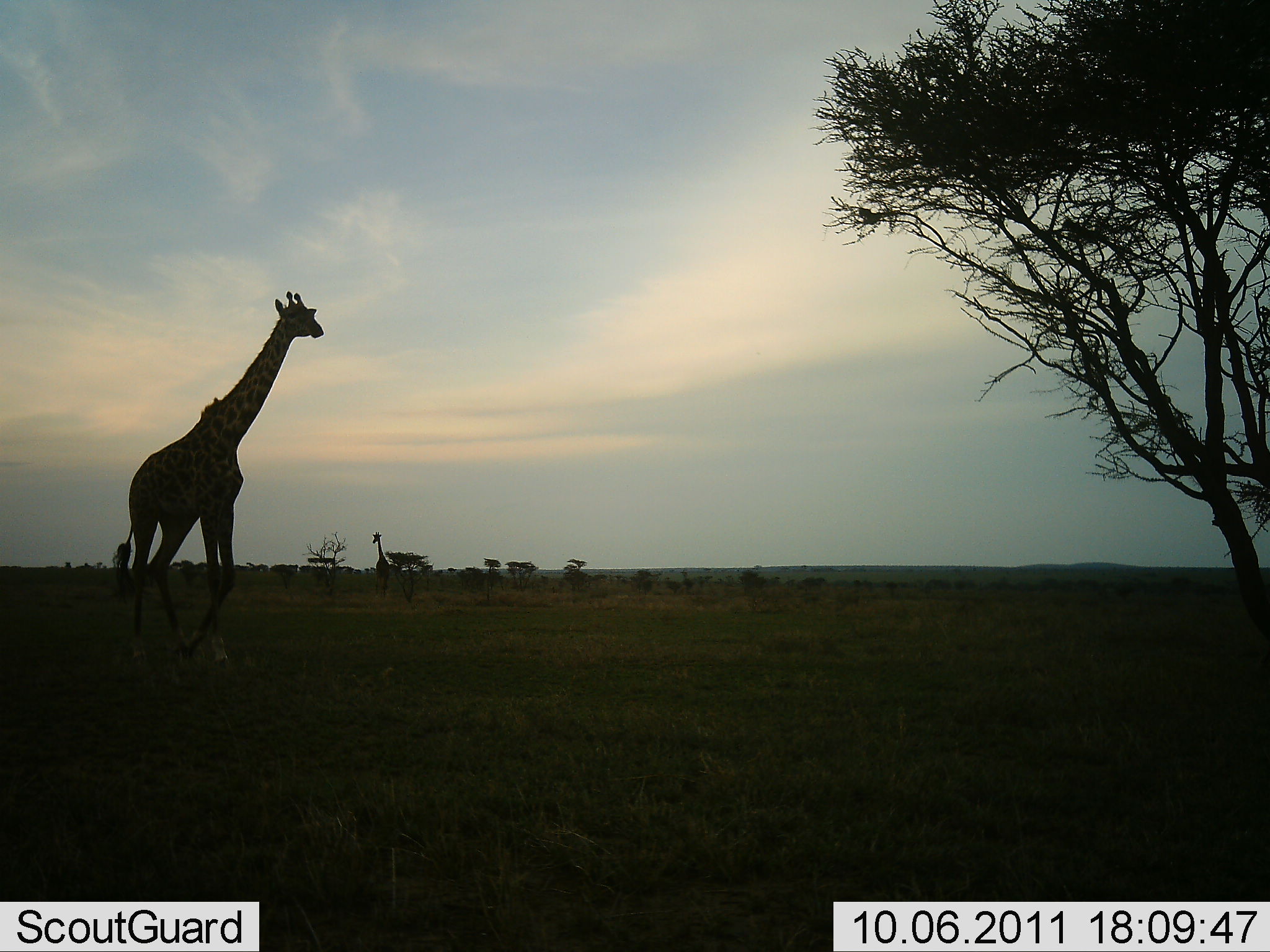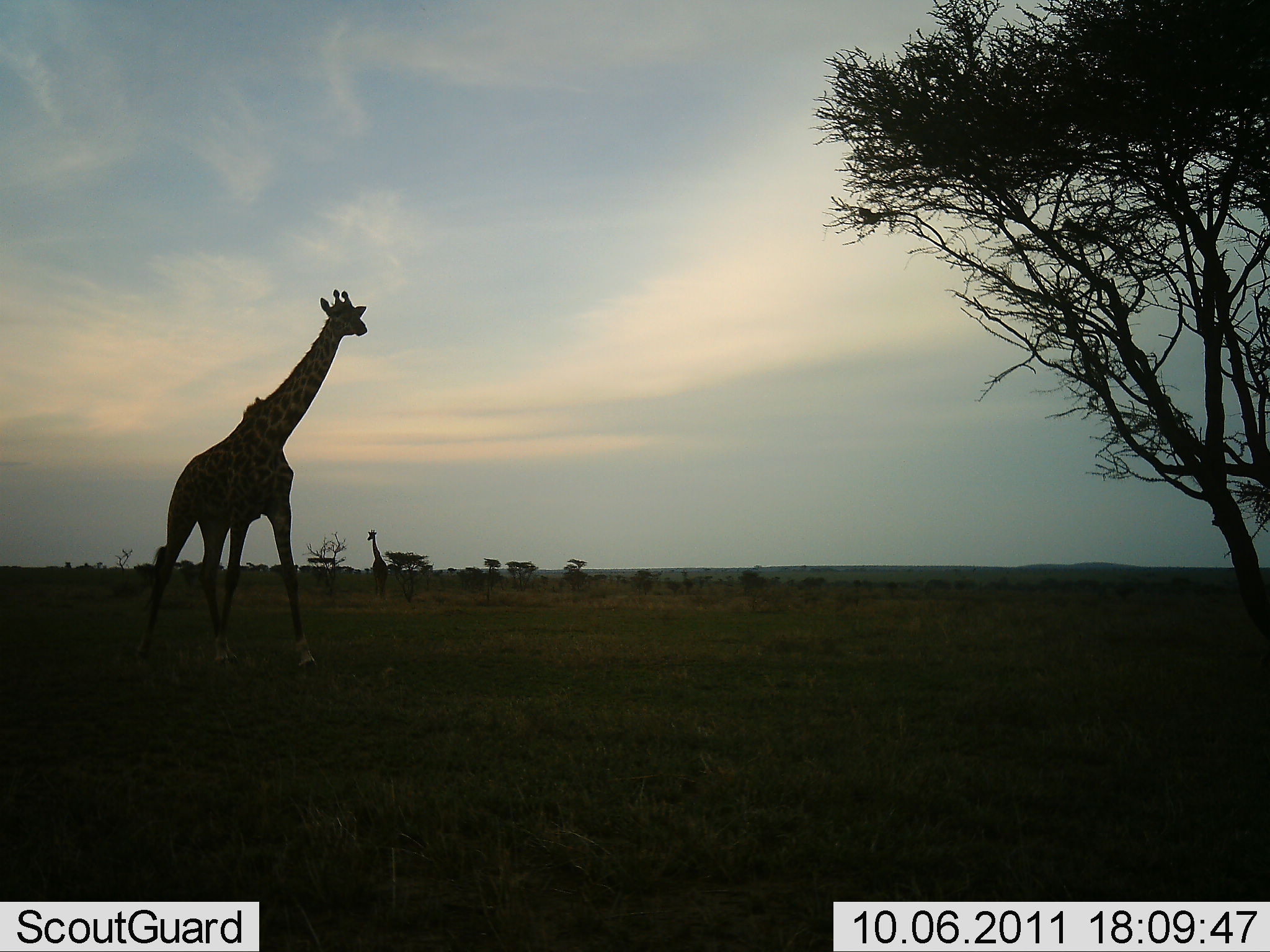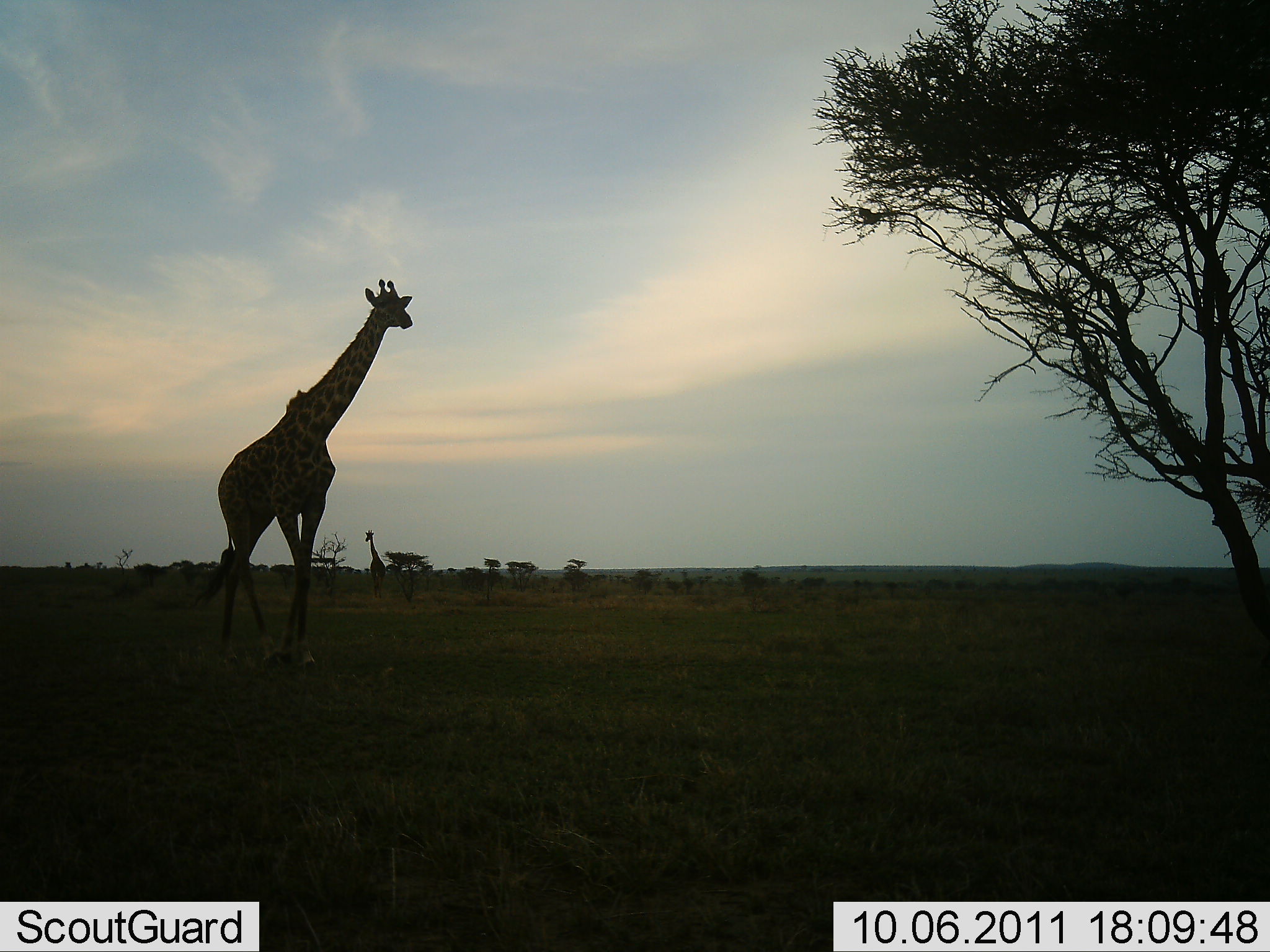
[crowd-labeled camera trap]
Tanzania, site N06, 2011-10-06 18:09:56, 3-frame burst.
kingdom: Animalia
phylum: Chordata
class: Mammalia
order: Artiodactyla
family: Giraffidae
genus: Giraffa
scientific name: Giraffa camelopardalis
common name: giraffe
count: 2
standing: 25%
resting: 0%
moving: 83%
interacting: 0%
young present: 0%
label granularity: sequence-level